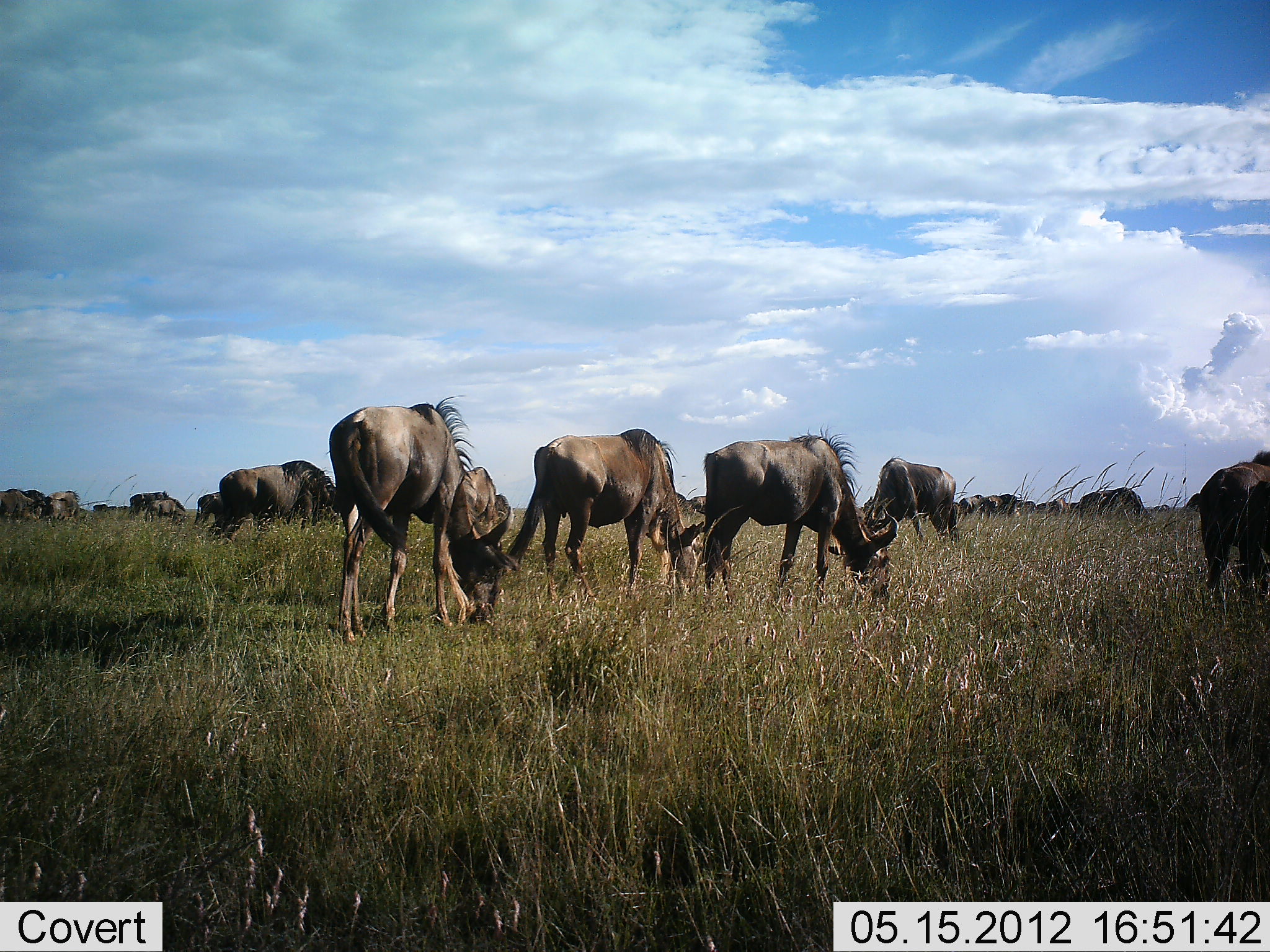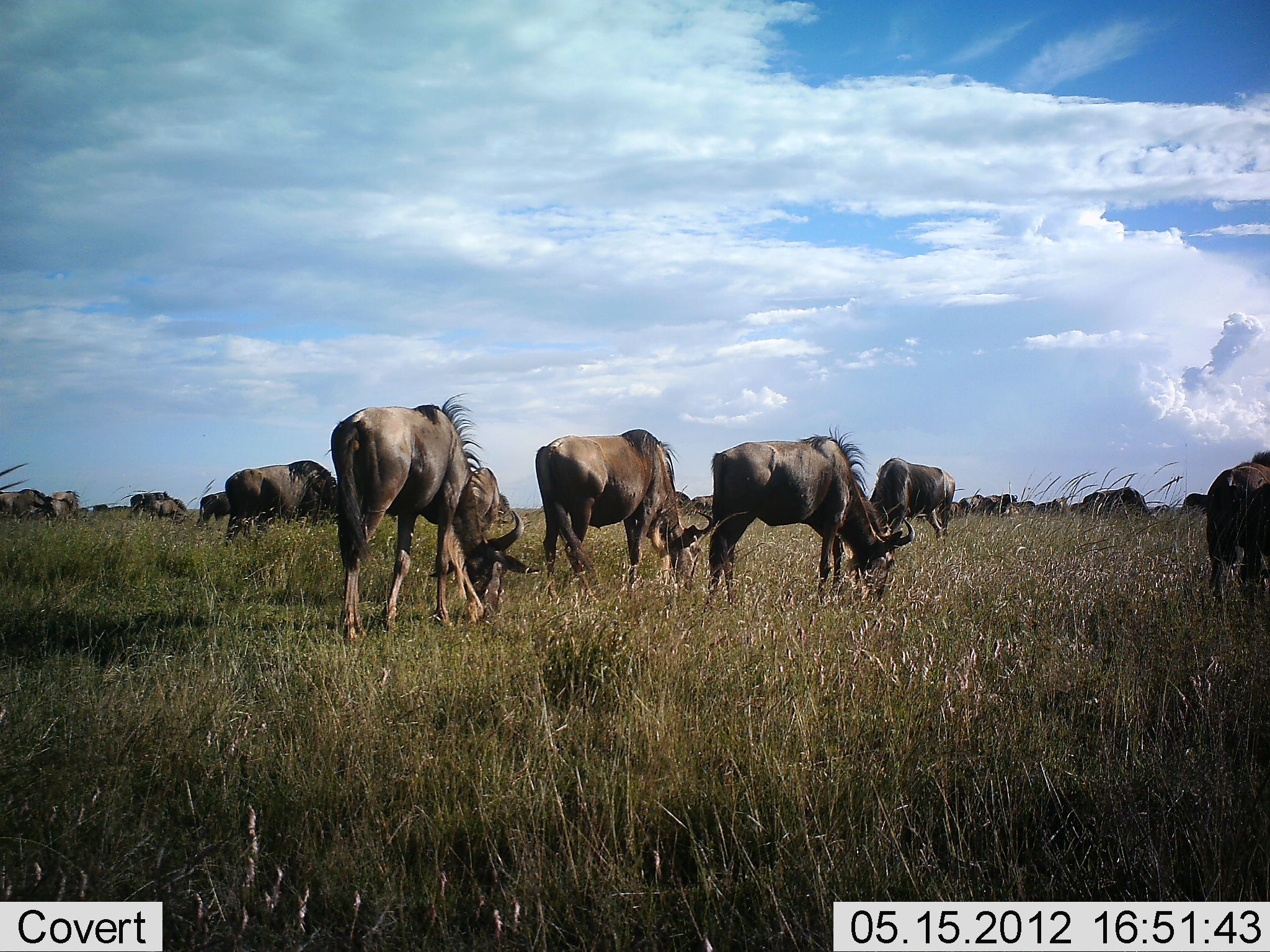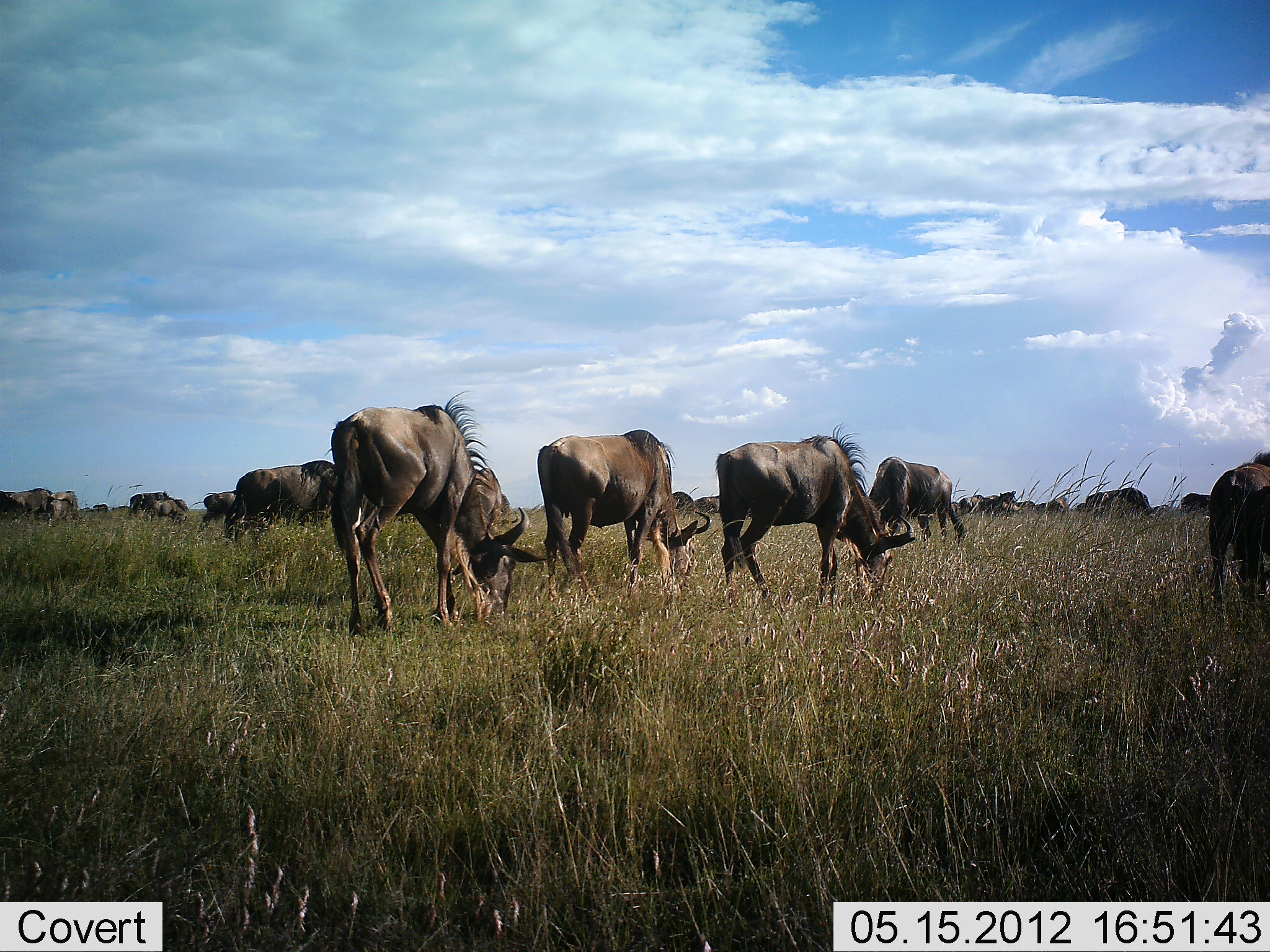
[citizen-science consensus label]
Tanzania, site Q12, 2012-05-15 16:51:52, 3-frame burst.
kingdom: Animalia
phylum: Chordata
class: Mammalia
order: Artiodactyla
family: Bovidae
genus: Connochaetes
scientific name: Connochaetes taurinus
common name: blue wildebeest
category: wildebeest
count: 11-50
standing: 40%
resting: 0%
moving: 30%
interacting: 0%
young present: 0%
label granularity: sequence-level